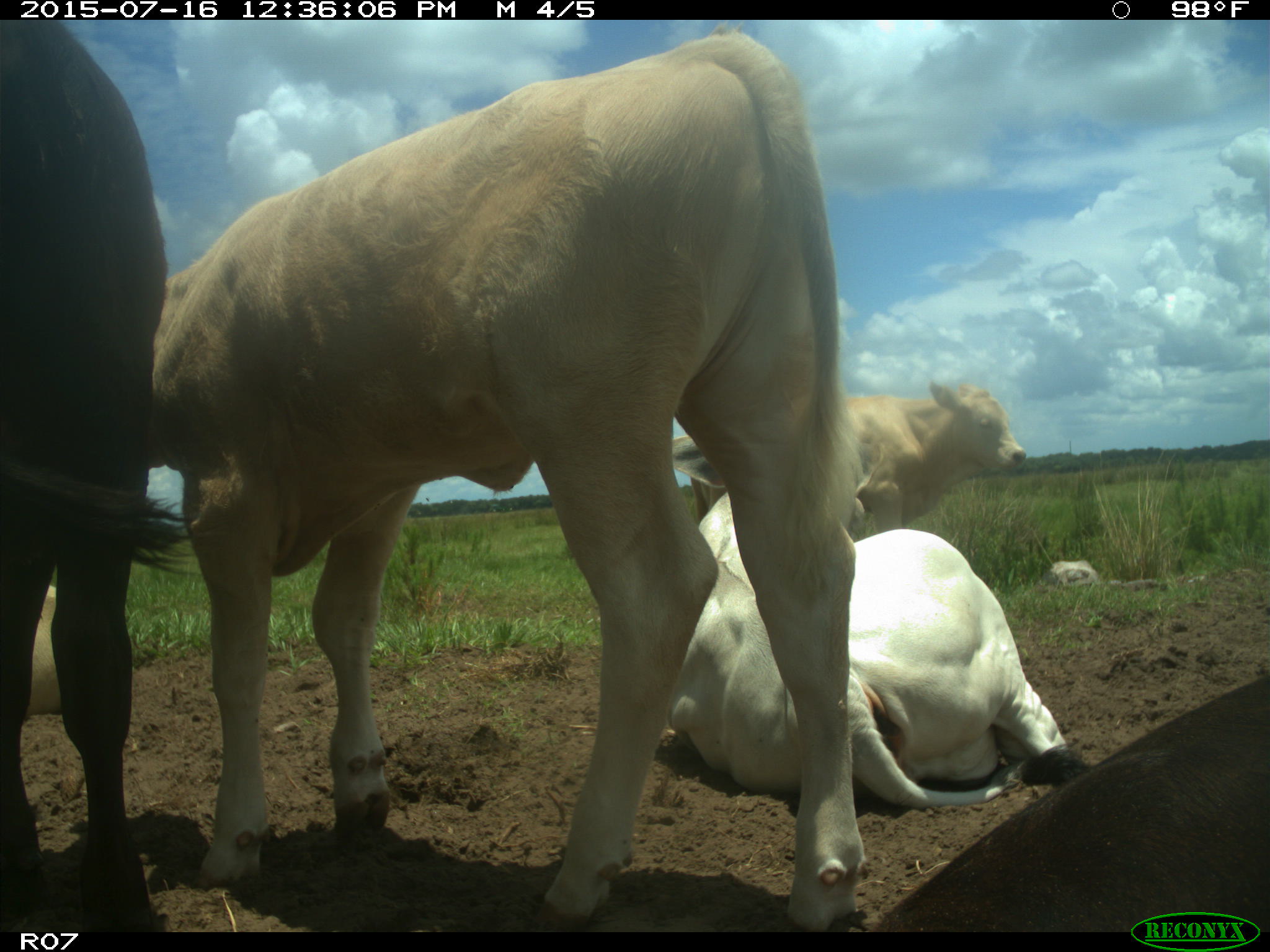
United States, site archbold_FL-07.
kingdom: Animalia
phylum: Chordata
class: Mammalia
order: Artiodactyla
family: Bovidae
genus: Bos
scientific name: Bos taurus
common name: domestic cow